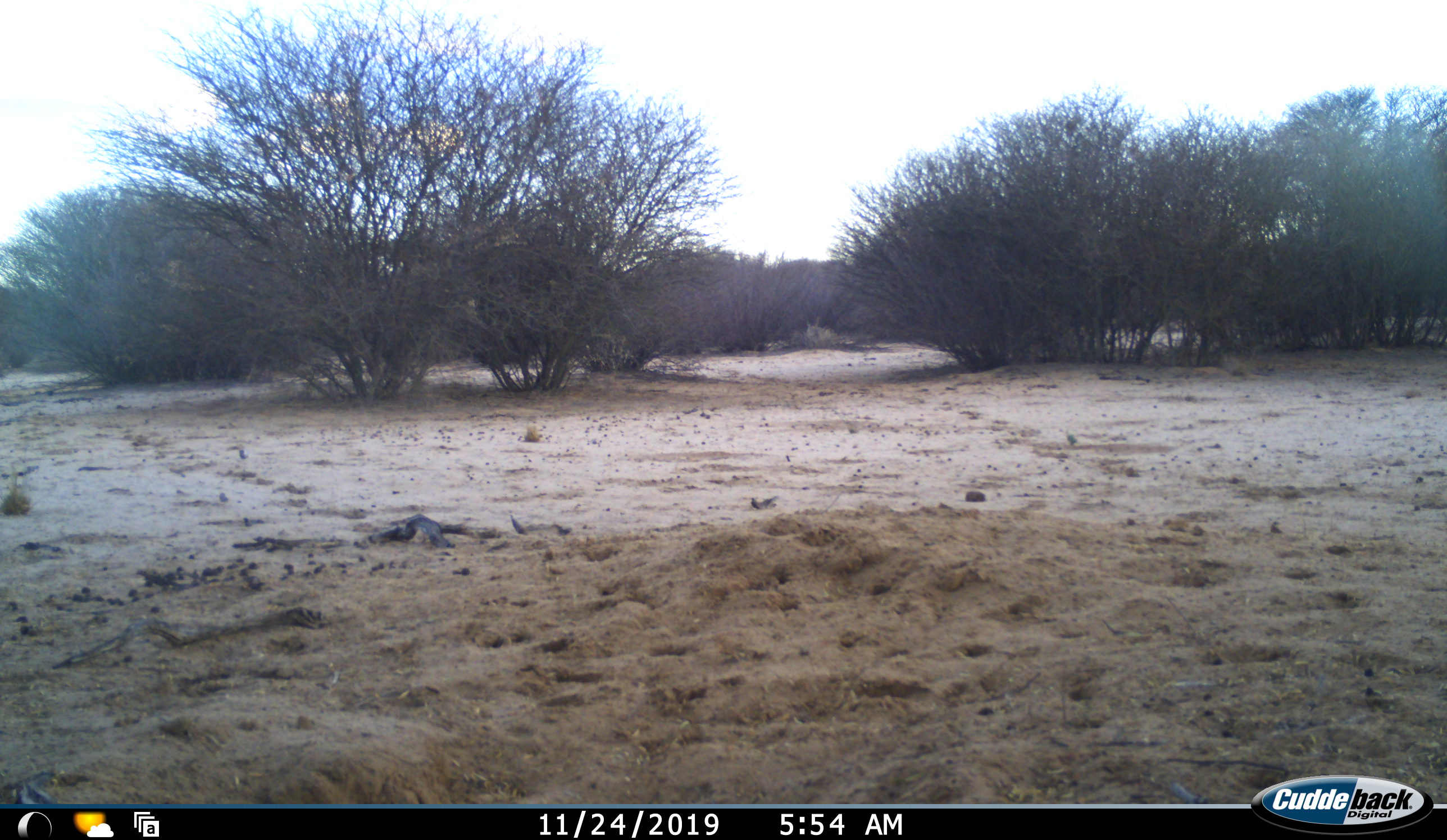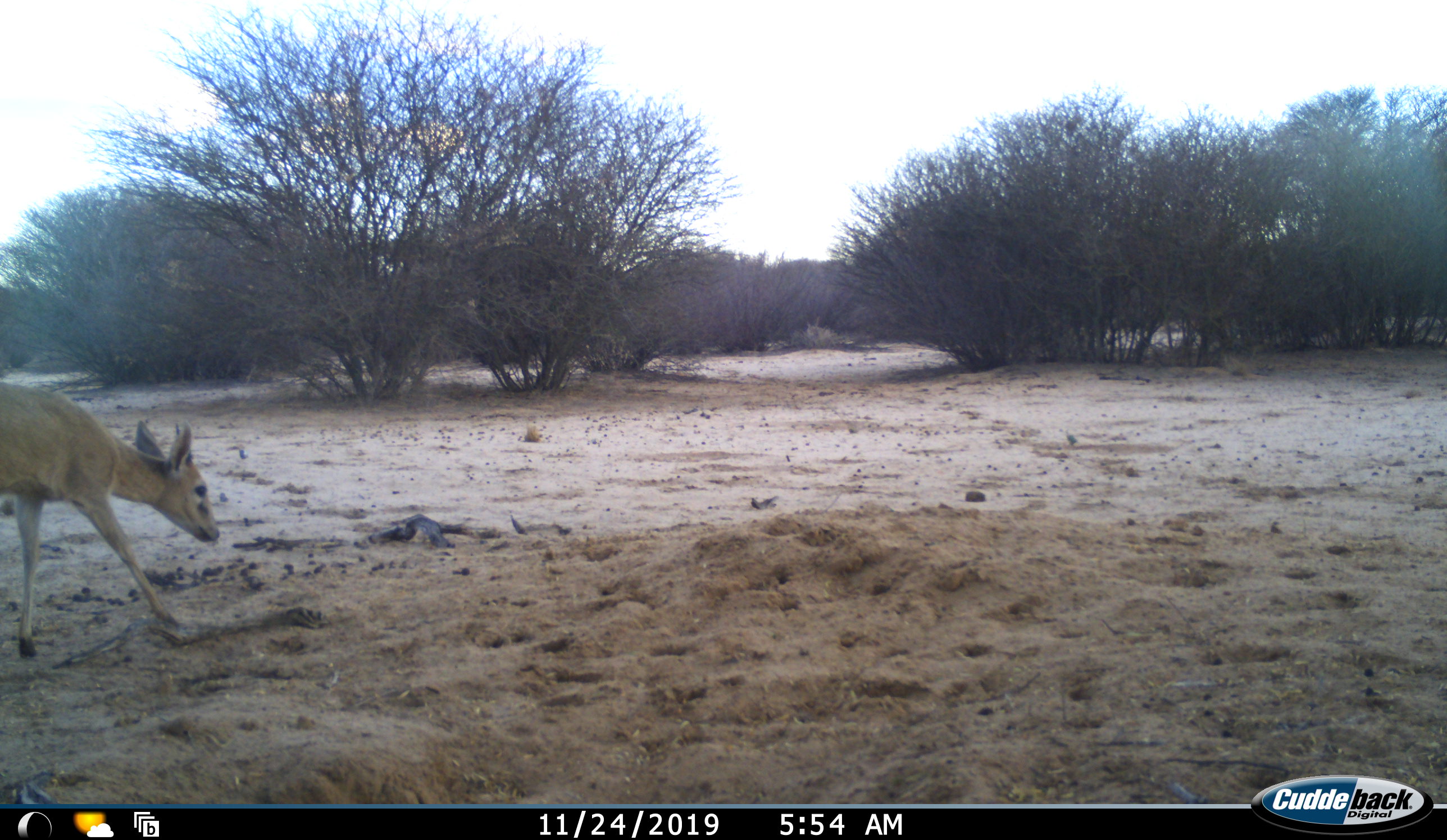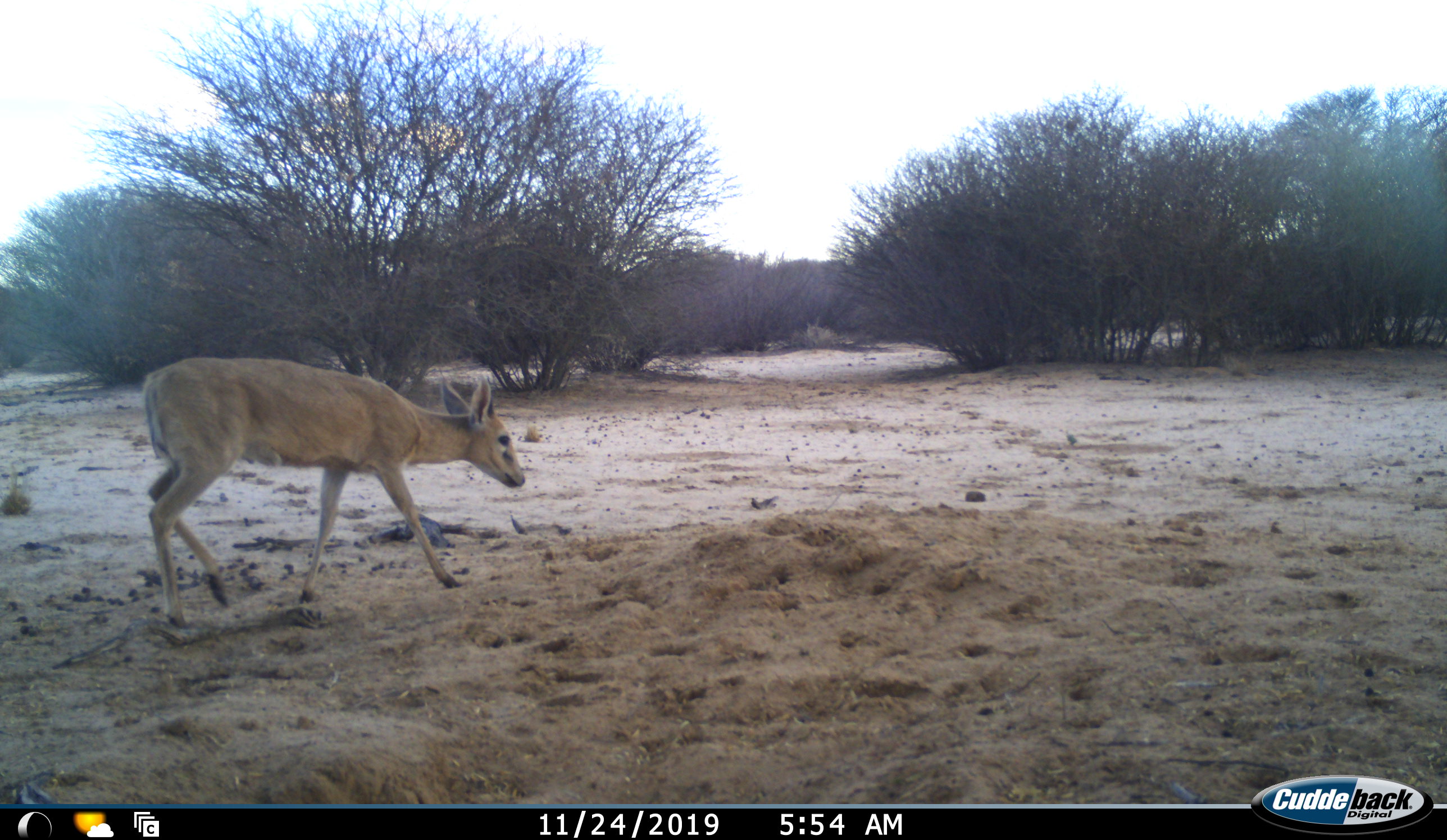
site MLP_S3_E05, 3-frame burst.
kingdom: Animalia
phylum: Chordata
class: Mammalia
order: Artiodactyla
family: Bovidae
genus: Sylvicapra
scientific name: Sylvicapra grimmia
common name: common duiker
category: duikercommongrey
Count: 1.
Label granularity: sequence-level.